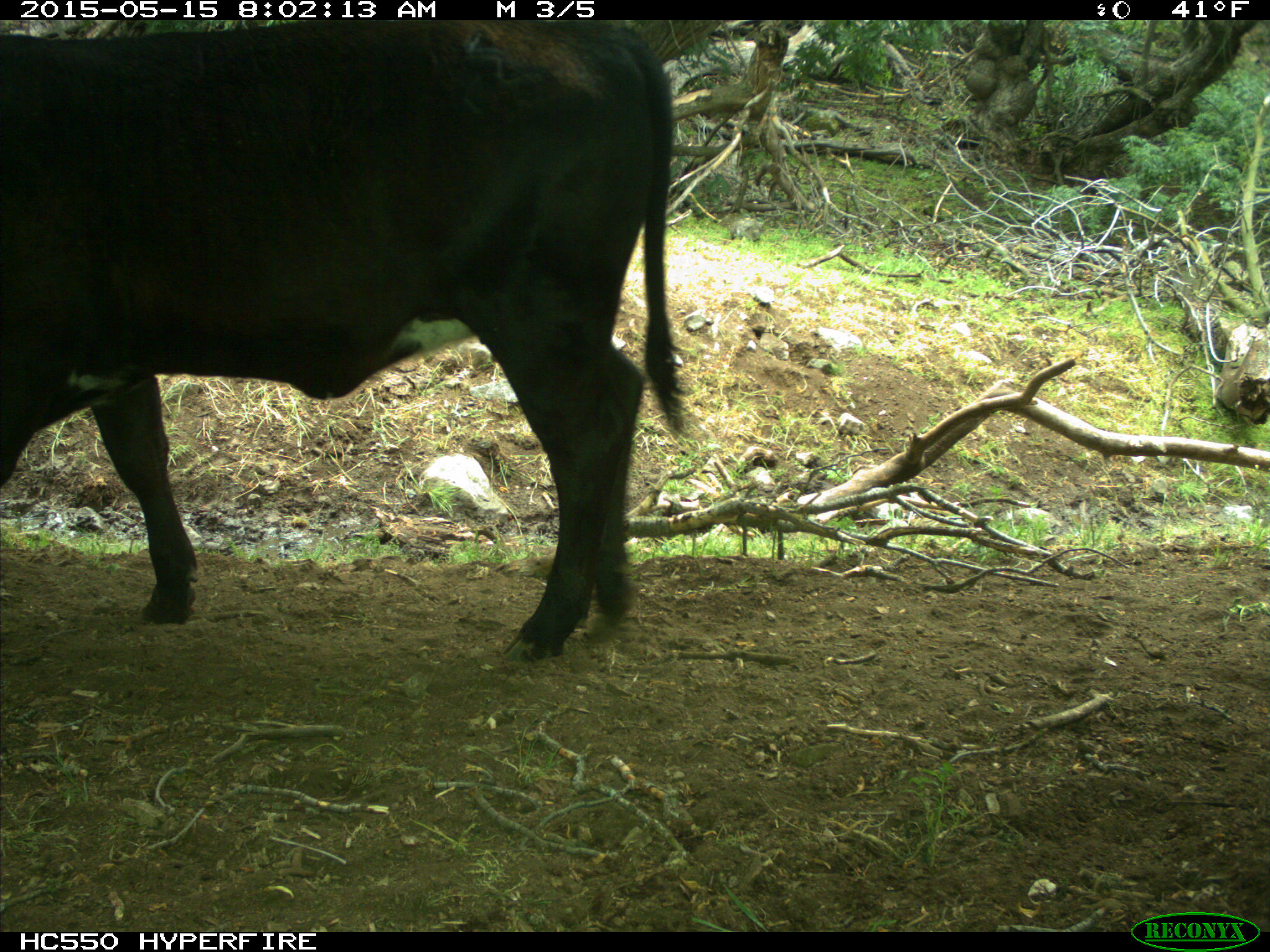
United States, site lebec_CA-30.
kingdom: Animalia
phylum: Chordata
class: Mammalia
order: Artiodactyla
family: Bovidae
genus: Bos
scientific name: Bos taurus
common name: domestic cow